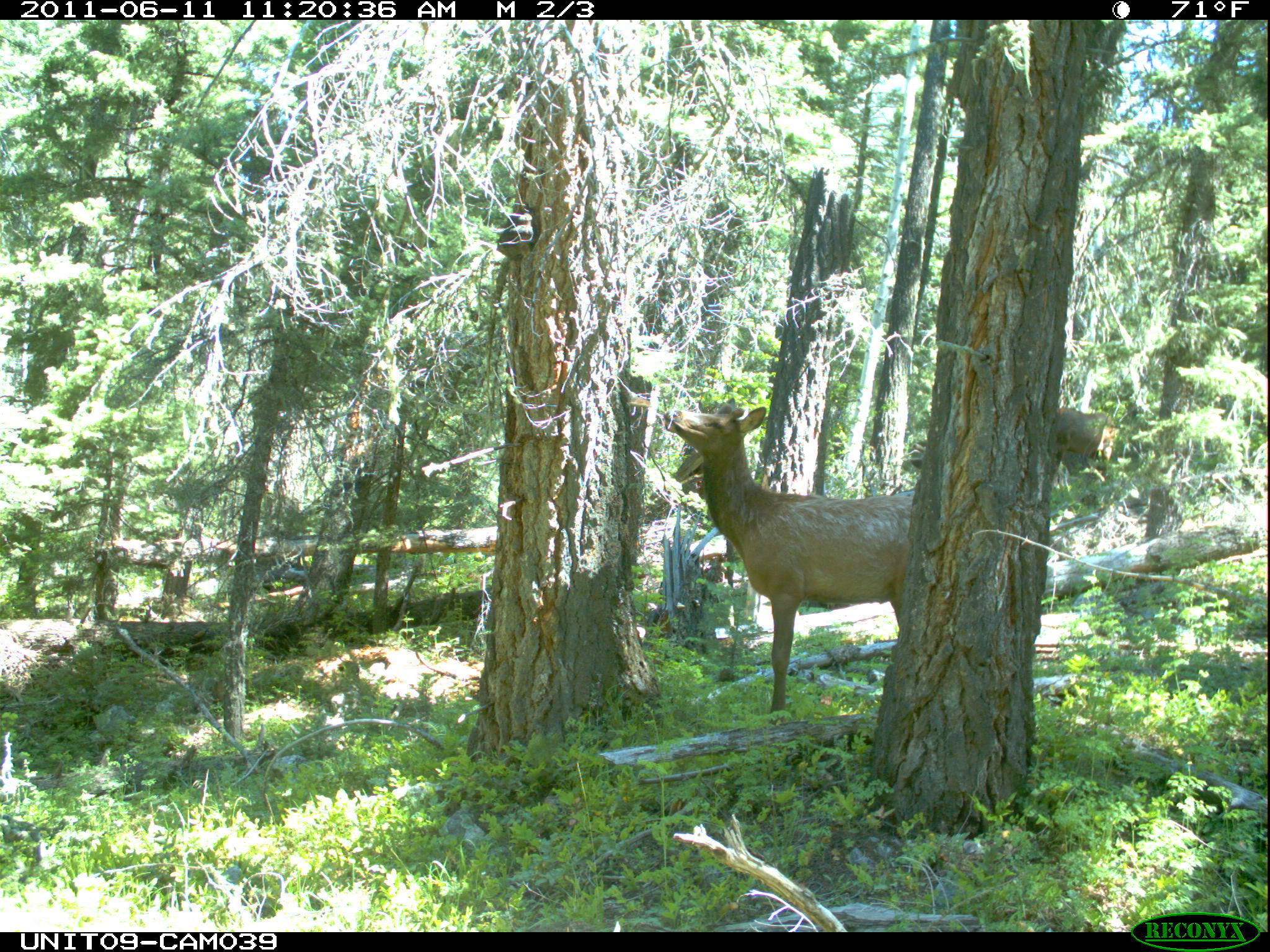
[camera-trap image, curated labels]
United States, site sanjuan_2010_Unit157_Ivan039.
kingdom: Animalia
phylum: Chordata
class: Mammalia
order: Artiodactyla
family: Cervidae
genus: Cervus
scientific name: Cervus elaphus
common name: red deer